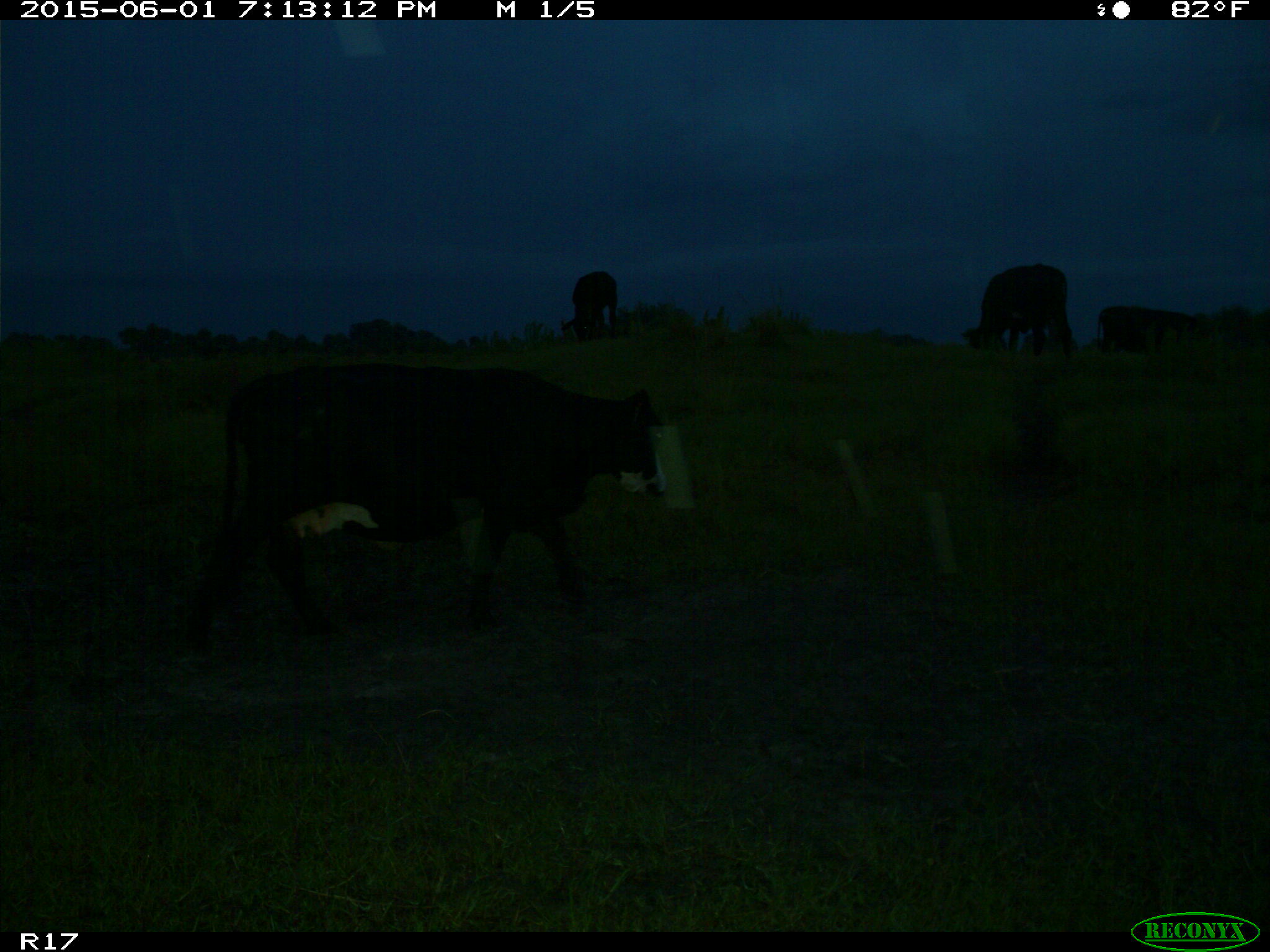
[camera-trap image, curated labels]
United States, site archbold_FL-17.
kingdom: Animalia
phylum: Chordata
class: Mammalia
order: Artiodactyla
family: Bovidae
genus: Bos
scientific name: Bos taurus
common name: domestic cow